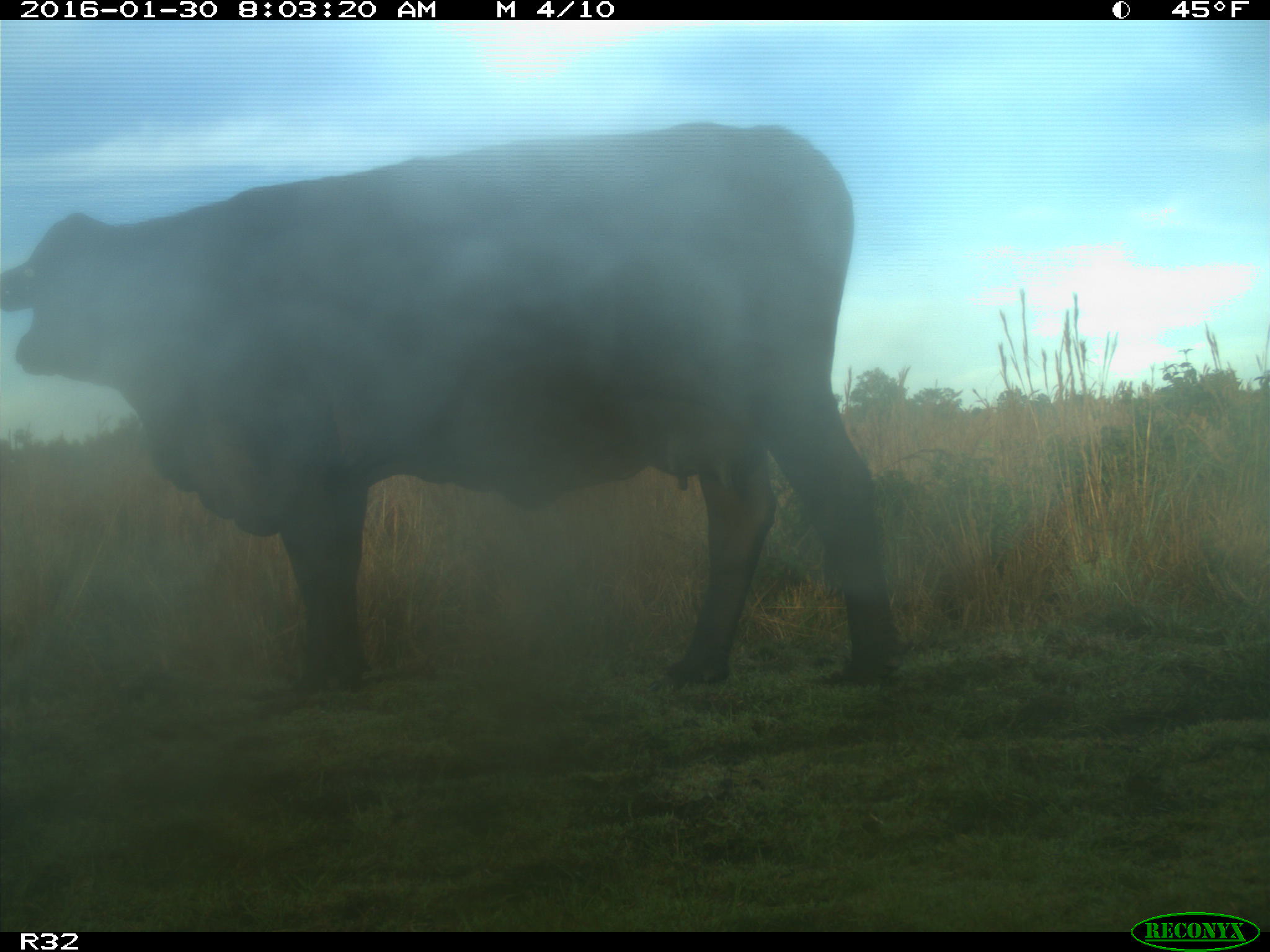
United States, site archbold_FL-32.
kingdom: Animalia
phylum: Chordata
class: Mammalia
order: Artiodactyla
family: Bovidae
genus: Bos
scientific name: Bos taurus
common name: domestic cow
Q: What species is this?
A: Bos taurus (domestic cow).